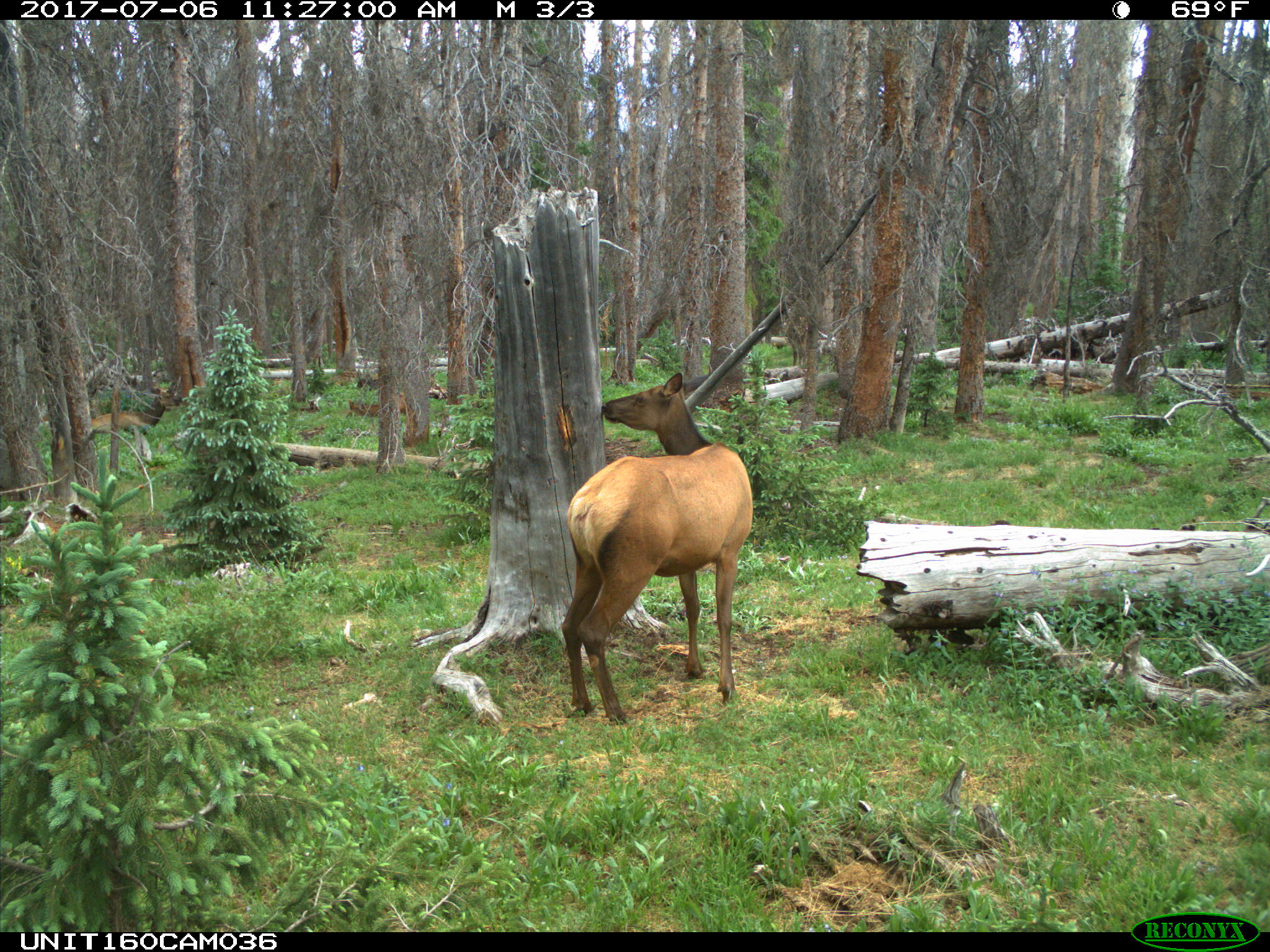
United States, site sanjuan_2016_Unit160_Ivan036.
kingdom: Animalia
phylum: Chordata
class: Mammalia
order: Artiodactyla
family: Cervidae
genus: Cervus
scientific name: Cervus elaphus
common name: red deer